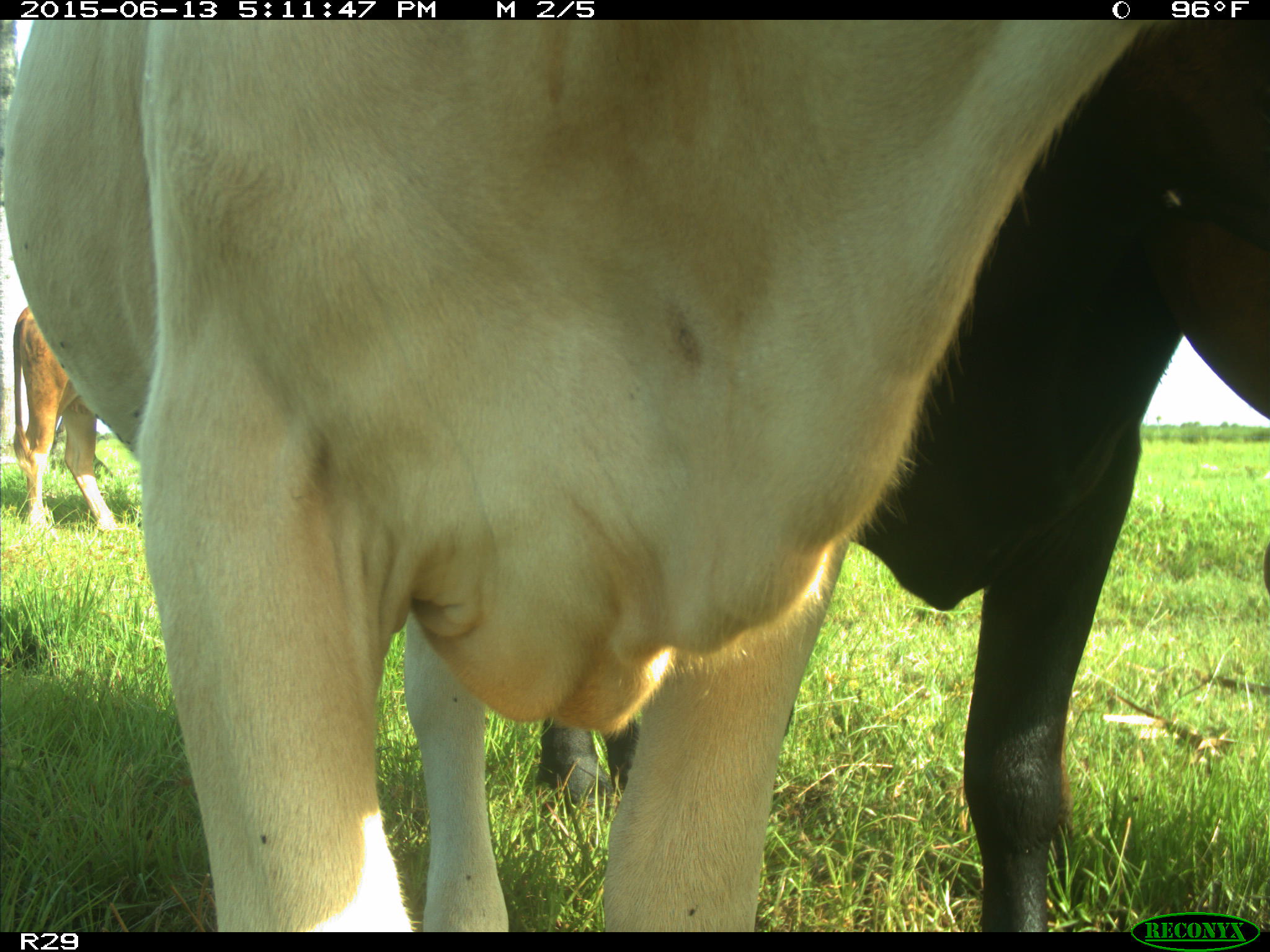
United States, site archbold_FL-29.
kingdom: Animalia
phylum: Chordata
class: Mammalia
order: Artiodactyla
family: Bovidae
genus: Bos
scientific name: Bos taurus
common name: domestic cow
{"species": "Bos taurus (domestic cow)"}